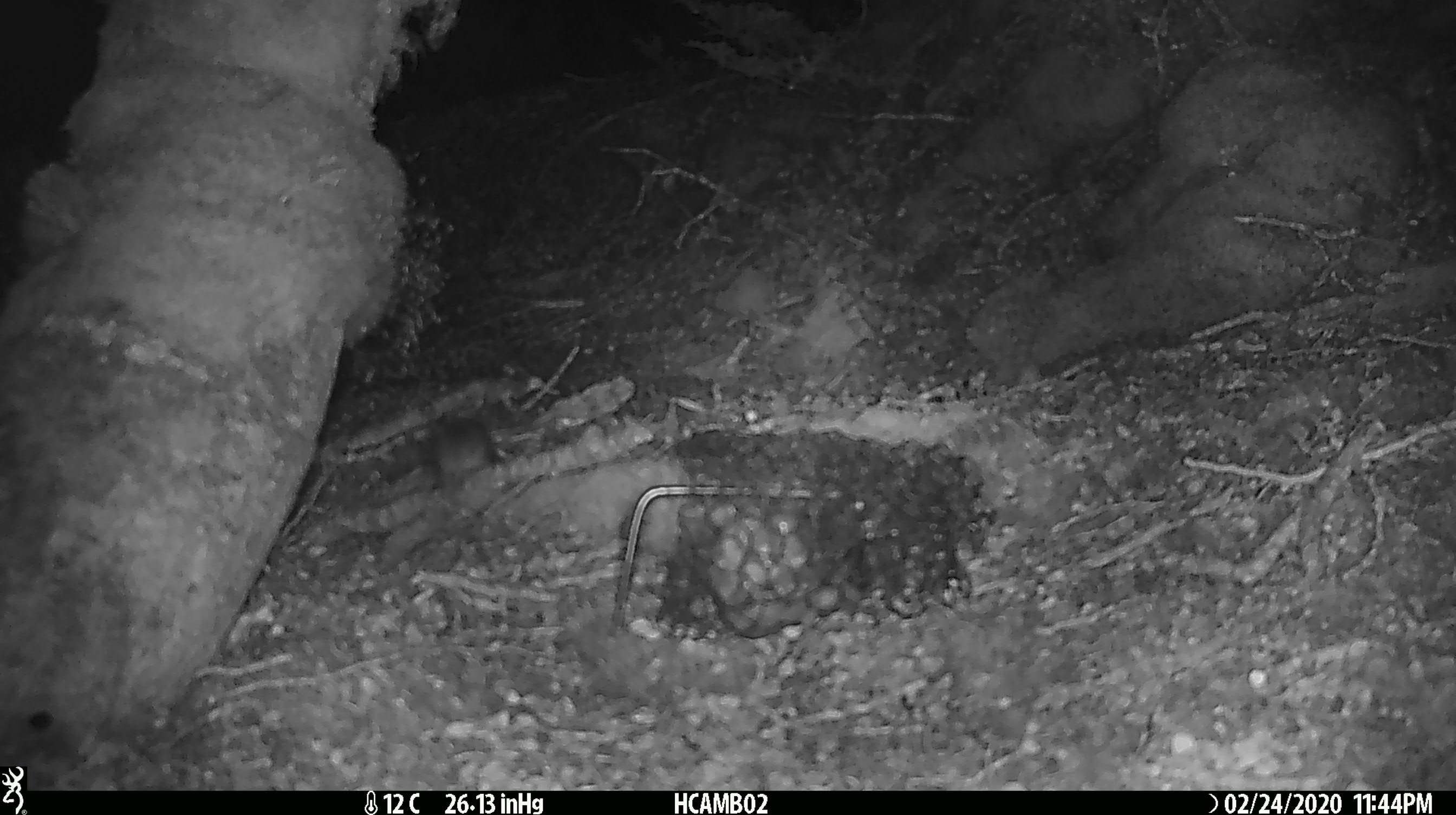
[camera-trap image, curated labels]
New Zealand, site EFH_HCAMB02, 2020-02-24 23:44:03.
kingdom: Animalia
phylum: Chordata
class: Mammalia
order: Rodentia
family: Muridae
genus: Mus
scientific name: Mus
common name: mouse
Mouse (Mus).